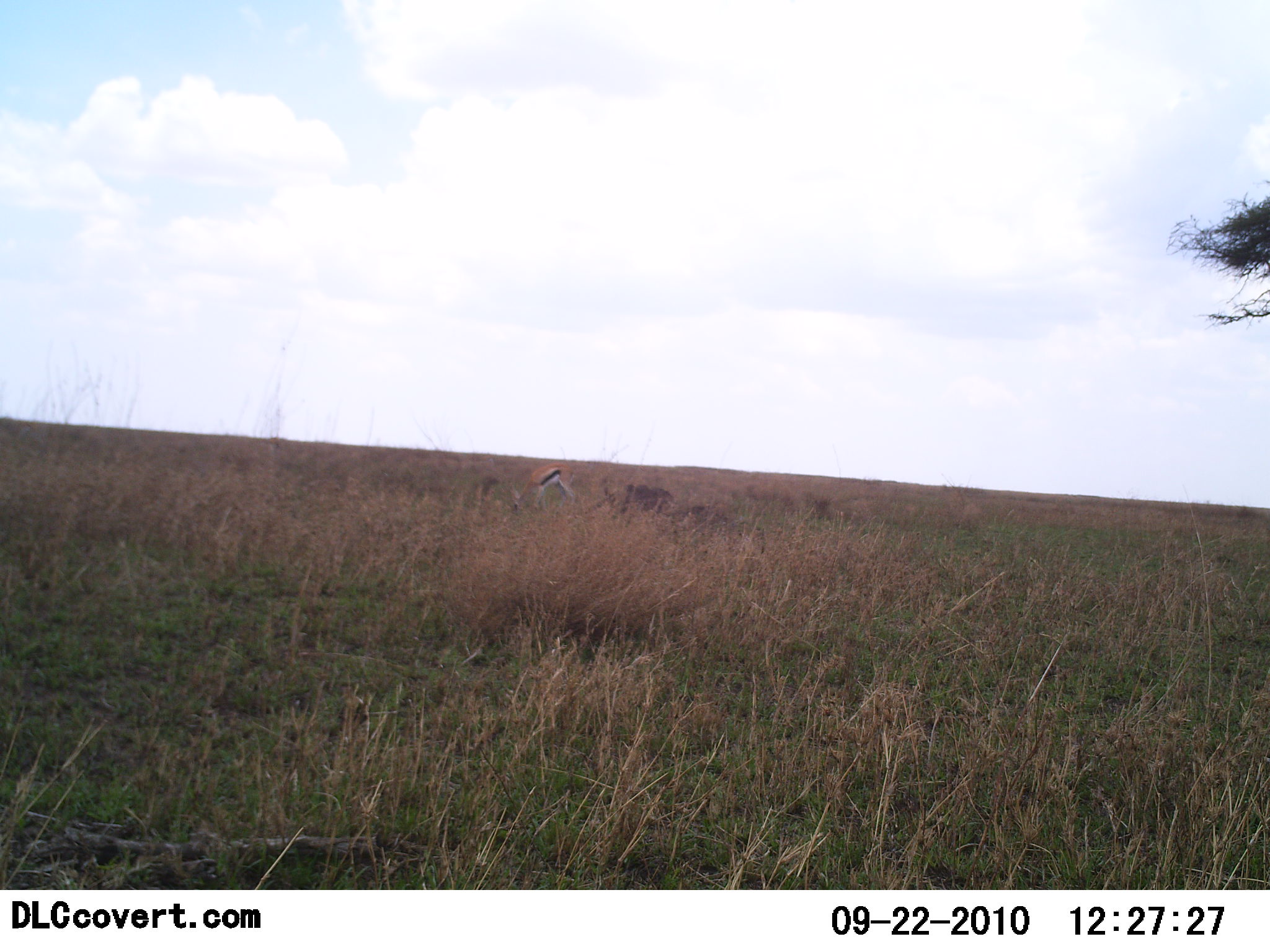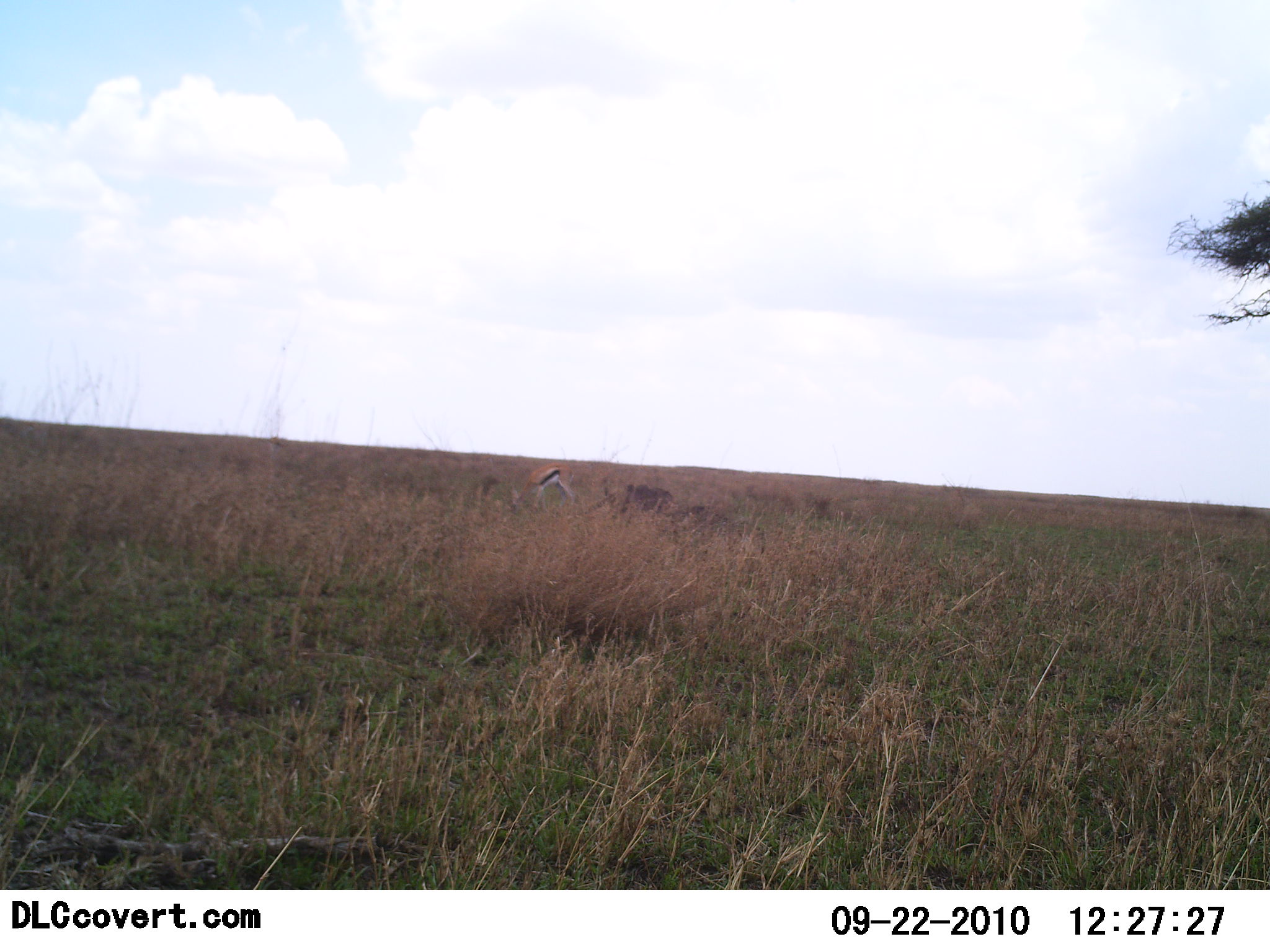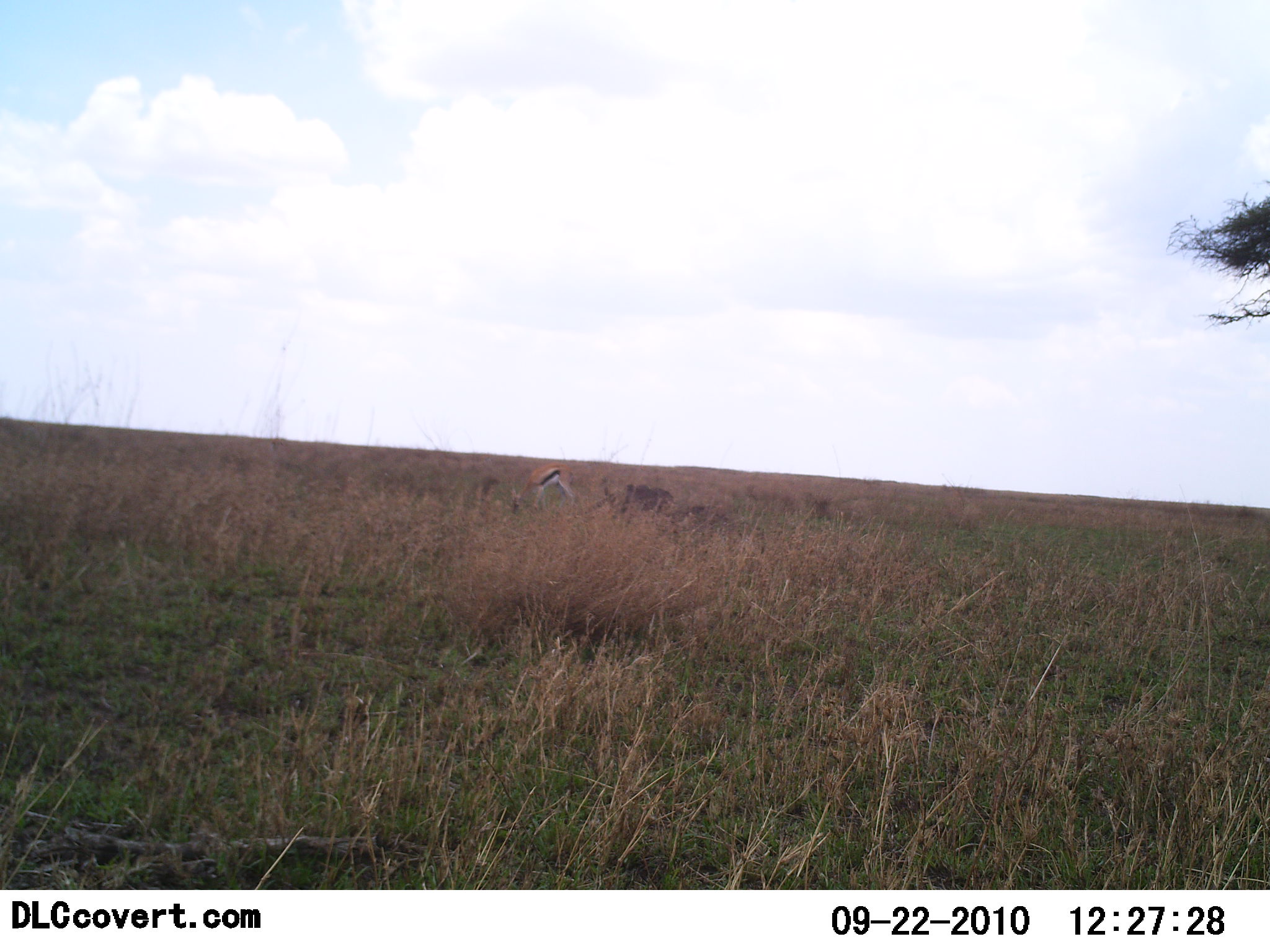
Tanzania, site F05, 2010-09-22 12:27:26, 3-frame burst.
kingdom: Animalia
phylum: Chordata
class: Mammalia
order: Artiodactyla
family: Bovidae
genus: Eudorcas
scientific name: Eudorcas thomsonii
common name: thomson's gazelle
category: gazellethomsons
Gazellethomsons (thomson's gazelle) (Eudorcas thomsonii), count 1. Behavior (volunteer vote fractions): standing 33%, resting 0%, moving 0%, interacting 0%. Young present (vote fraction): 0%. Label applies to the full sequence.